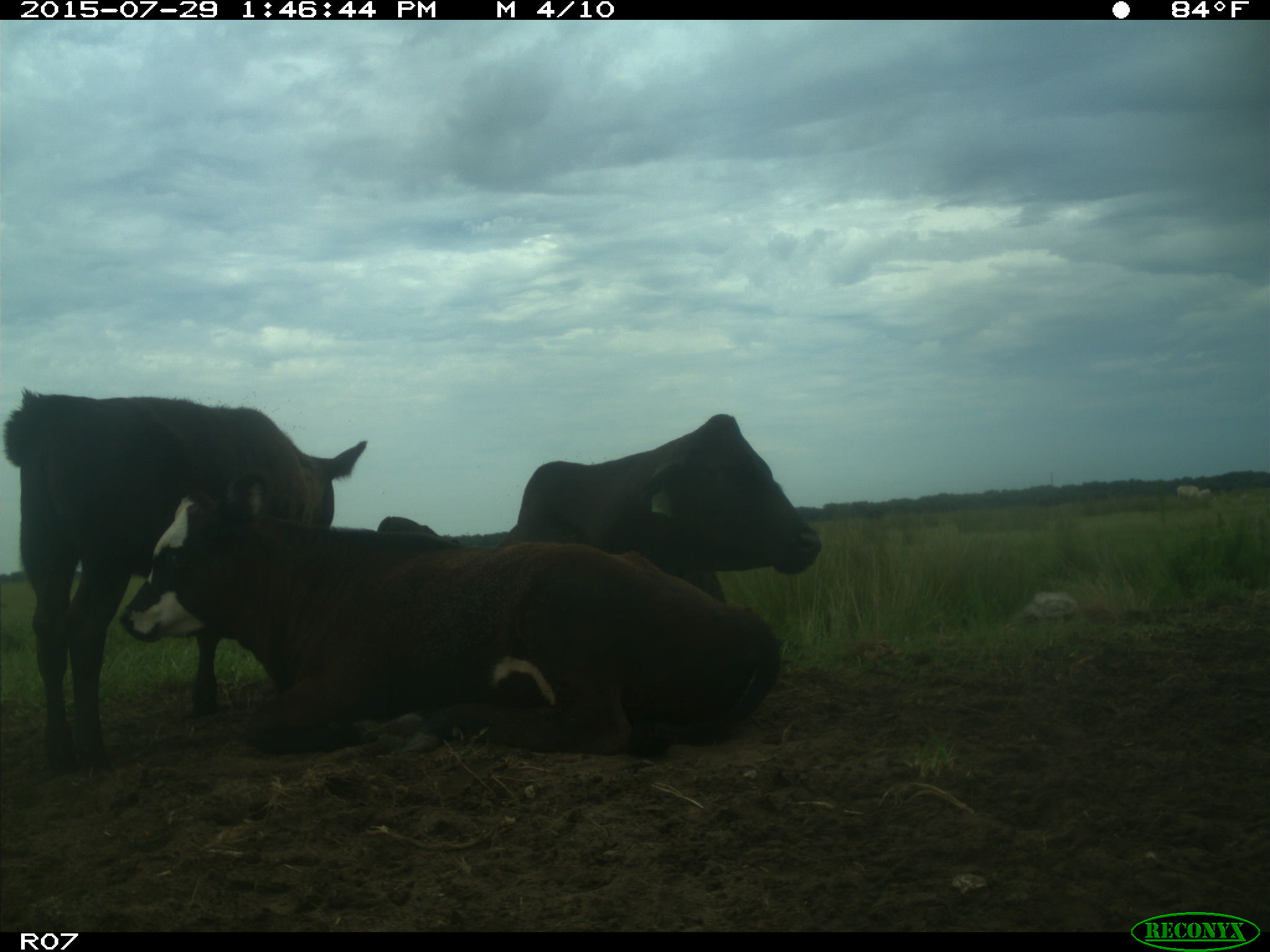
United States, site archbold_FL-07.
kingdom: Animalia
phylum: Chordata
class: Mammalia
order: Artiodactyla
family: Bovidae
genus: Bos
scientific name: Bos taurus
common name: domestic cow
Bos taurus (domestic cow).